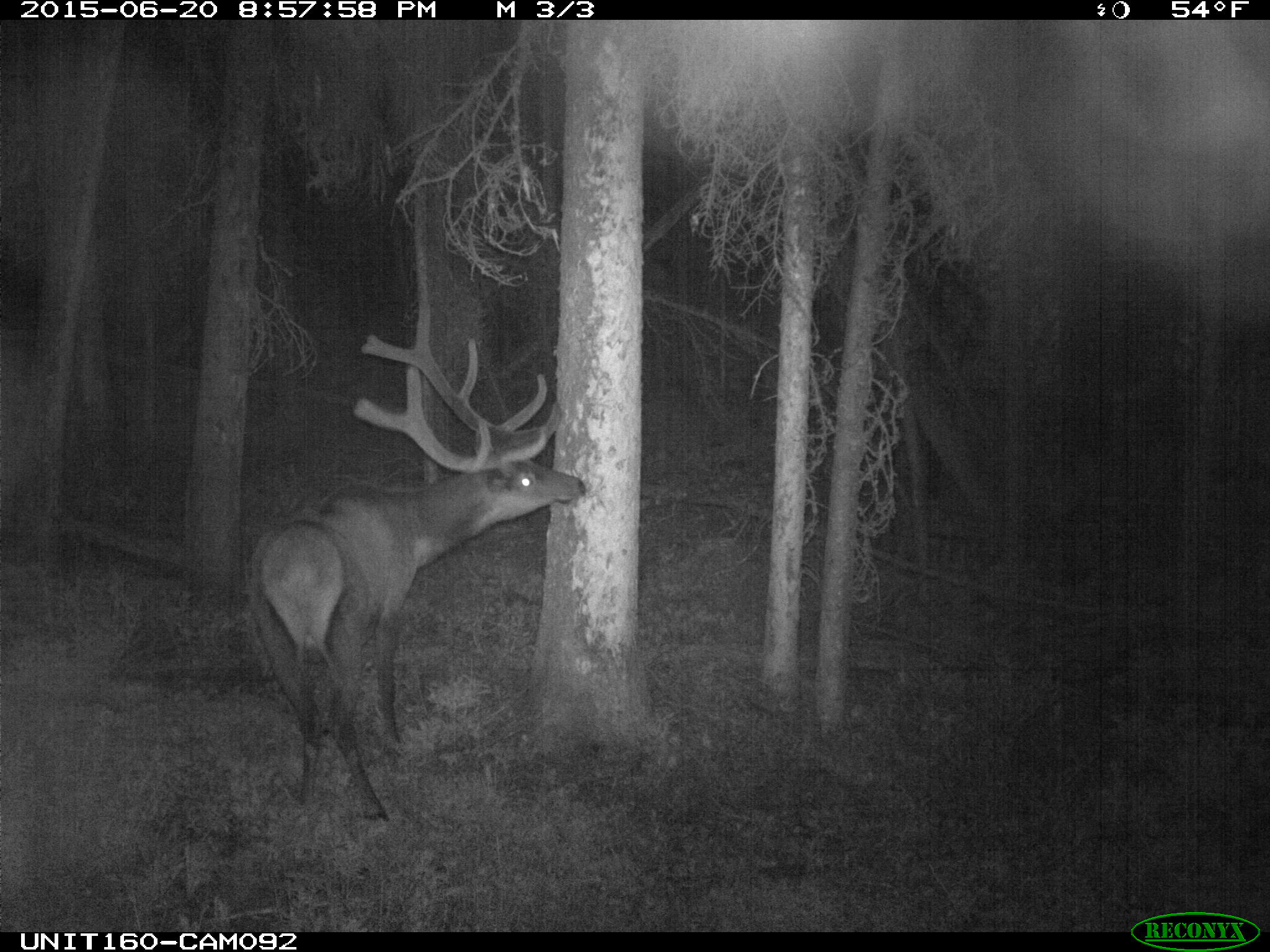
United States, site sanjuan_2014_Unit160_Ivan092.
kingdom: Animalia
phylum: Chordata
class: Mammalia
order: Artiodactyla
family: Cervidae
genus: Cervus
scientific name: Cervus elaphus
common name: red deer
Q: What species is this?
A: Cervus elaphus (red deer).